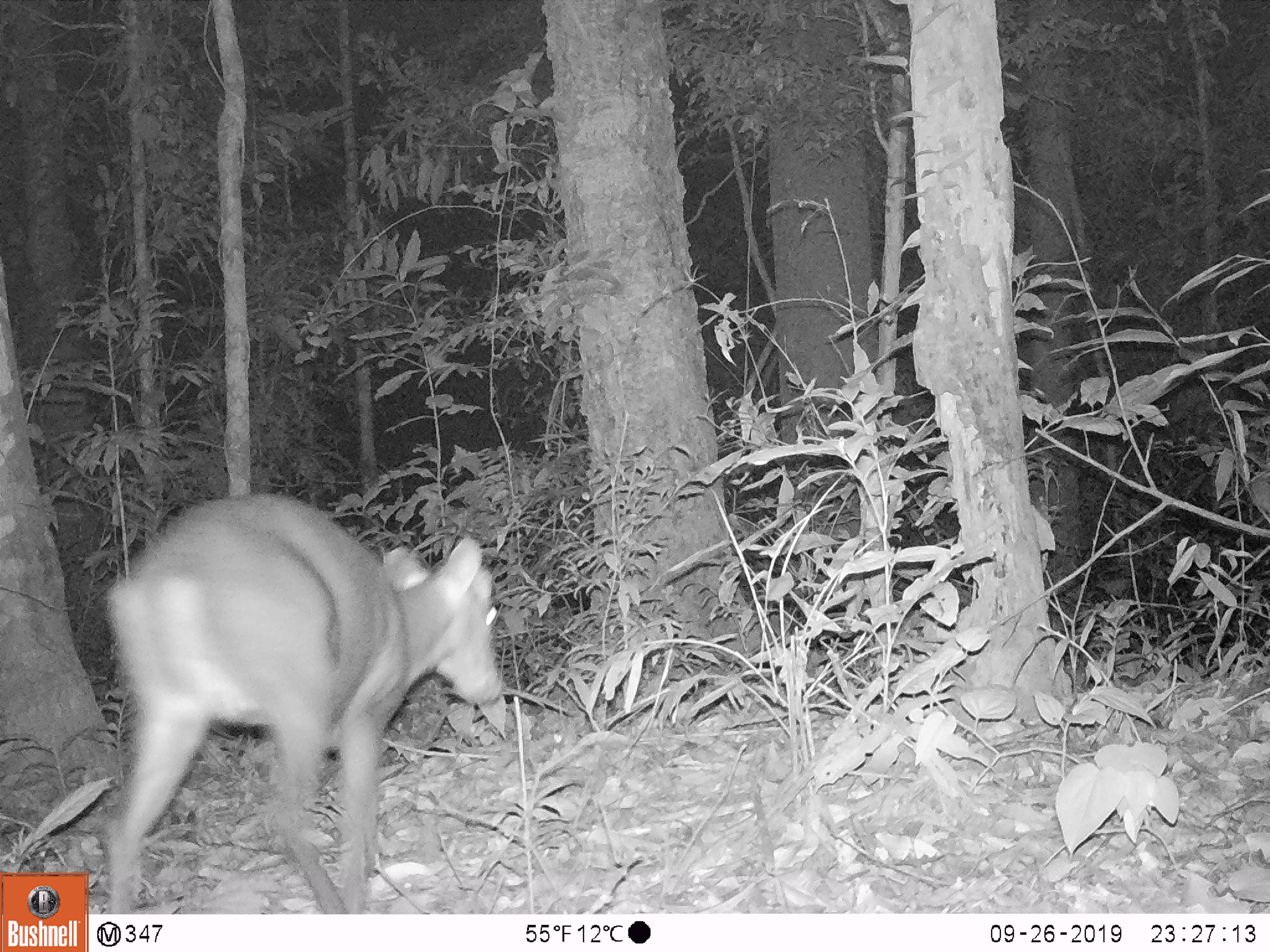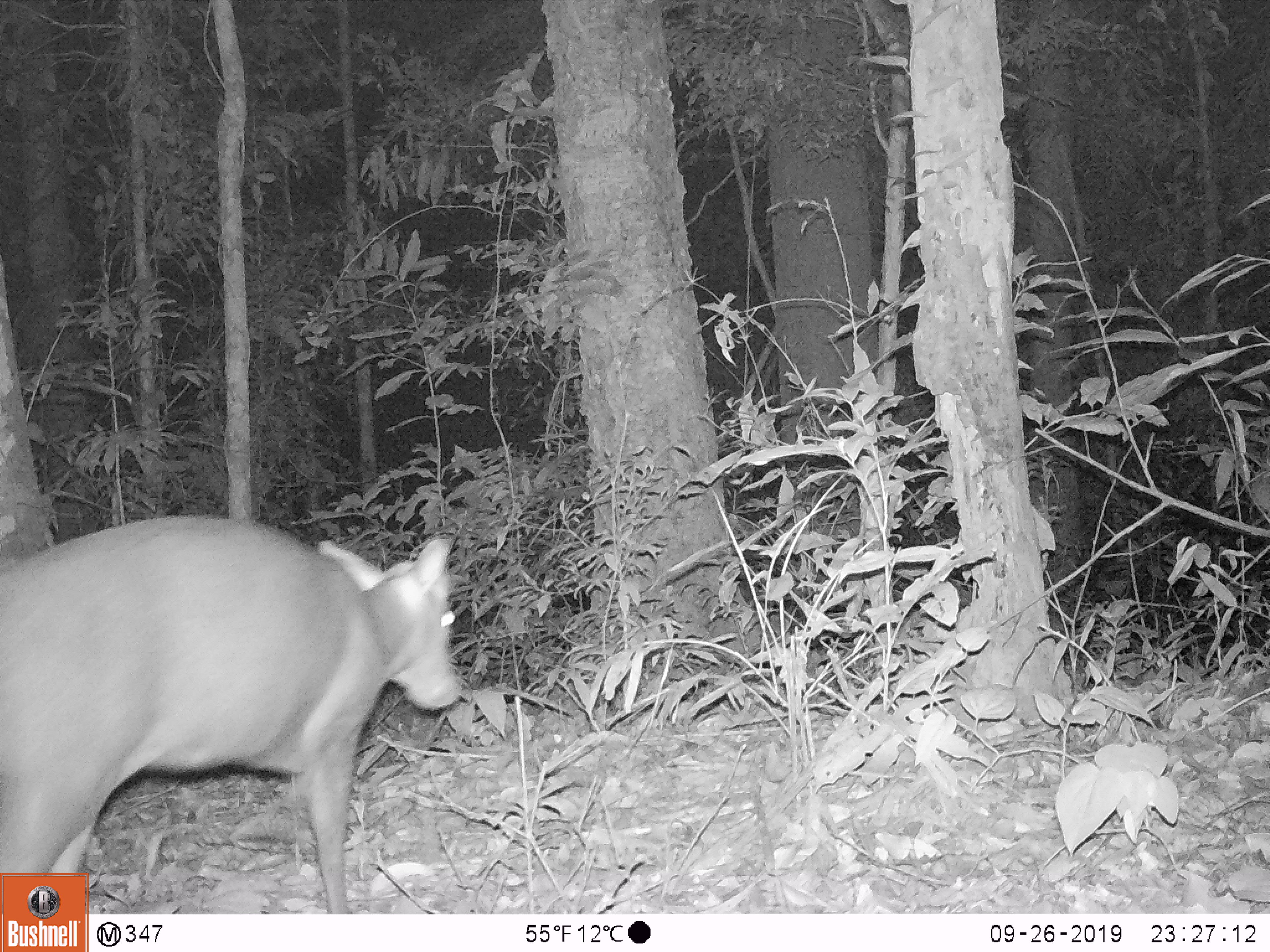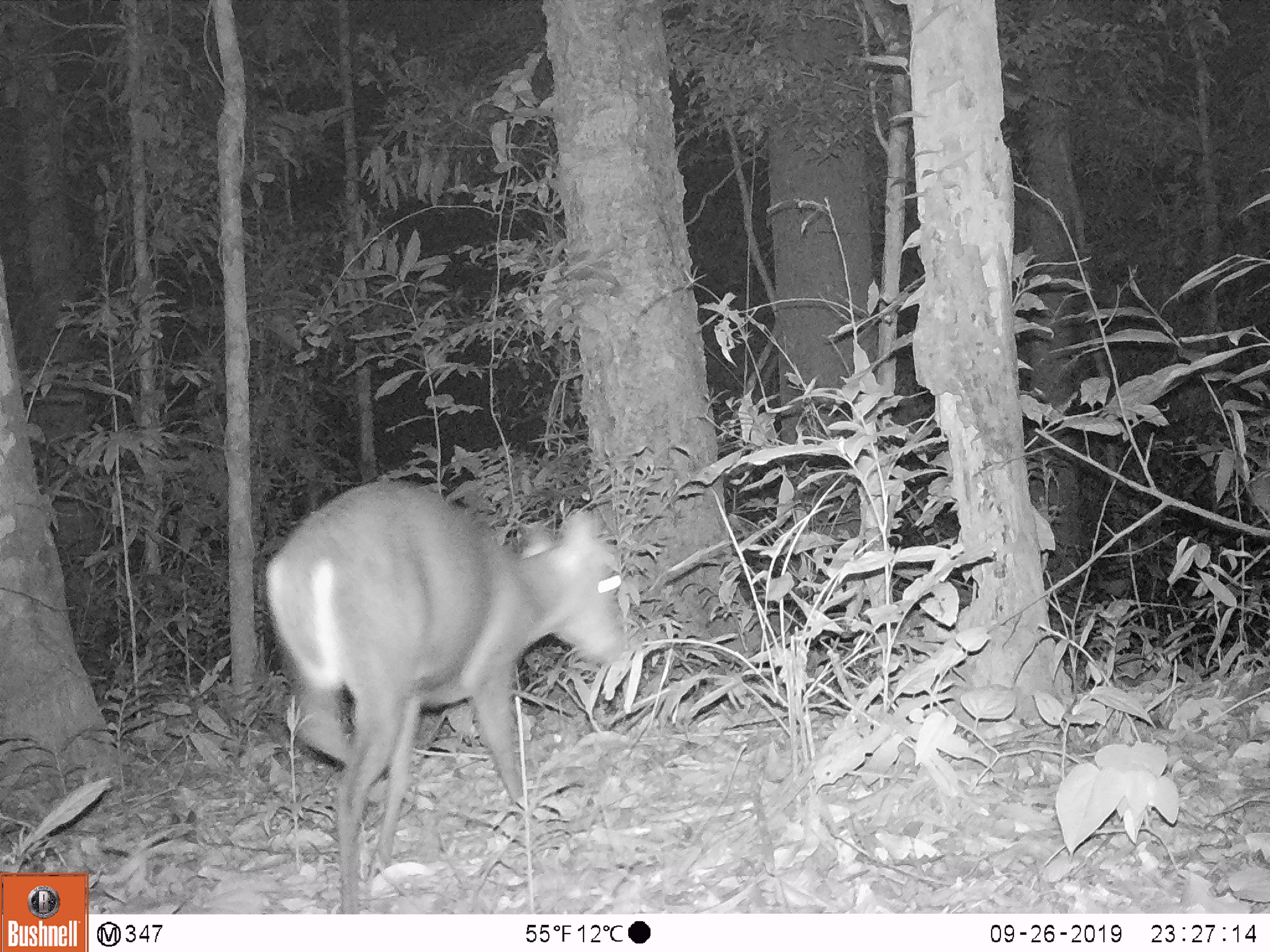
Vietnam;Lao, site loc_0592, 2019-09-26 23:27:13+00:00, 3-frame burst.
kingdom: Animalia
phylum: Chordata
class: Mammalia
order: Artiodactyla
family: Cervidae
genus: Muntiacus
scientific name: Muntiacus rooseveltorum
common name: roosevelt's muntjac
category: roosevelts muntjac group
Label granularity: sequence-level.